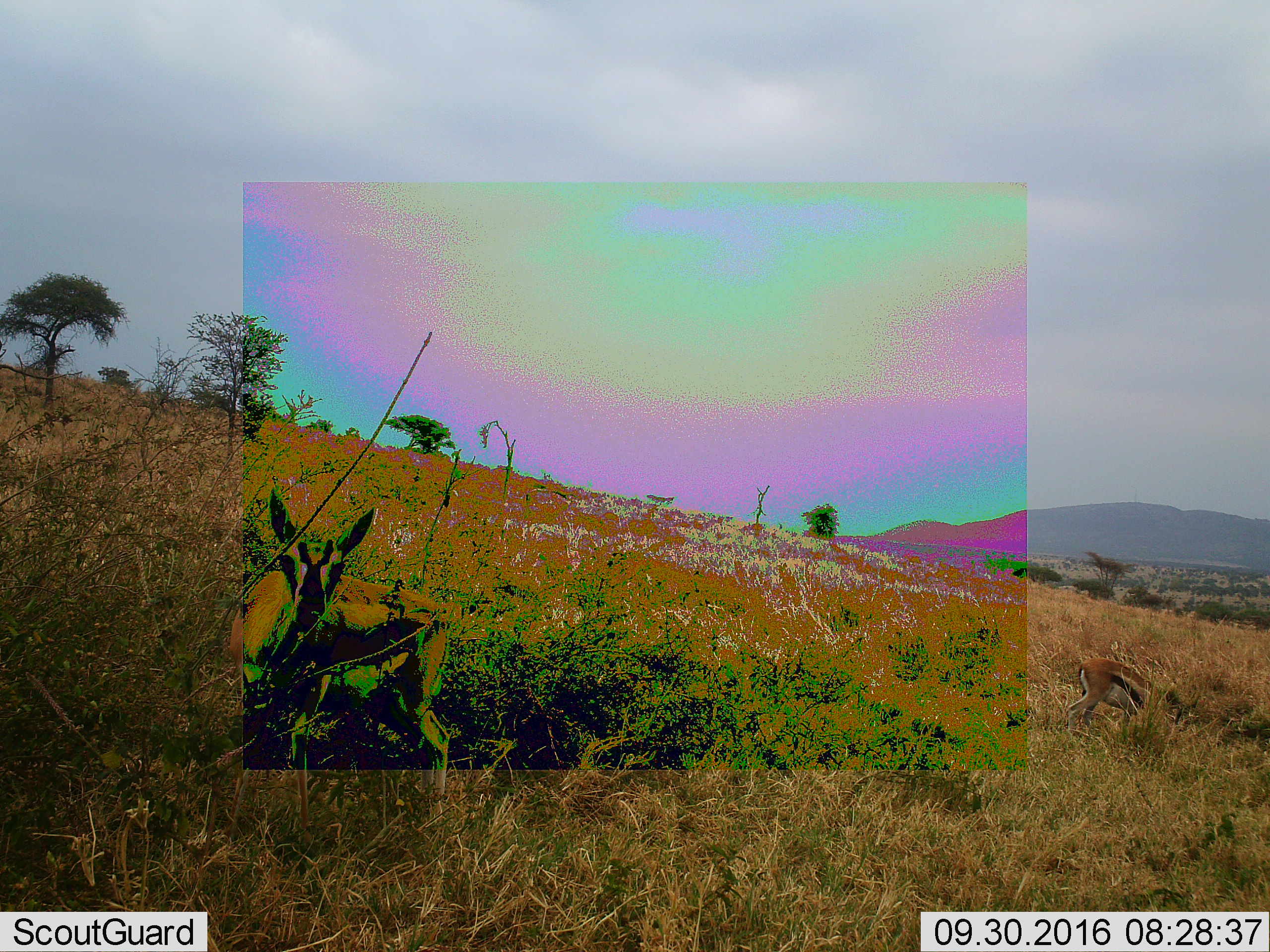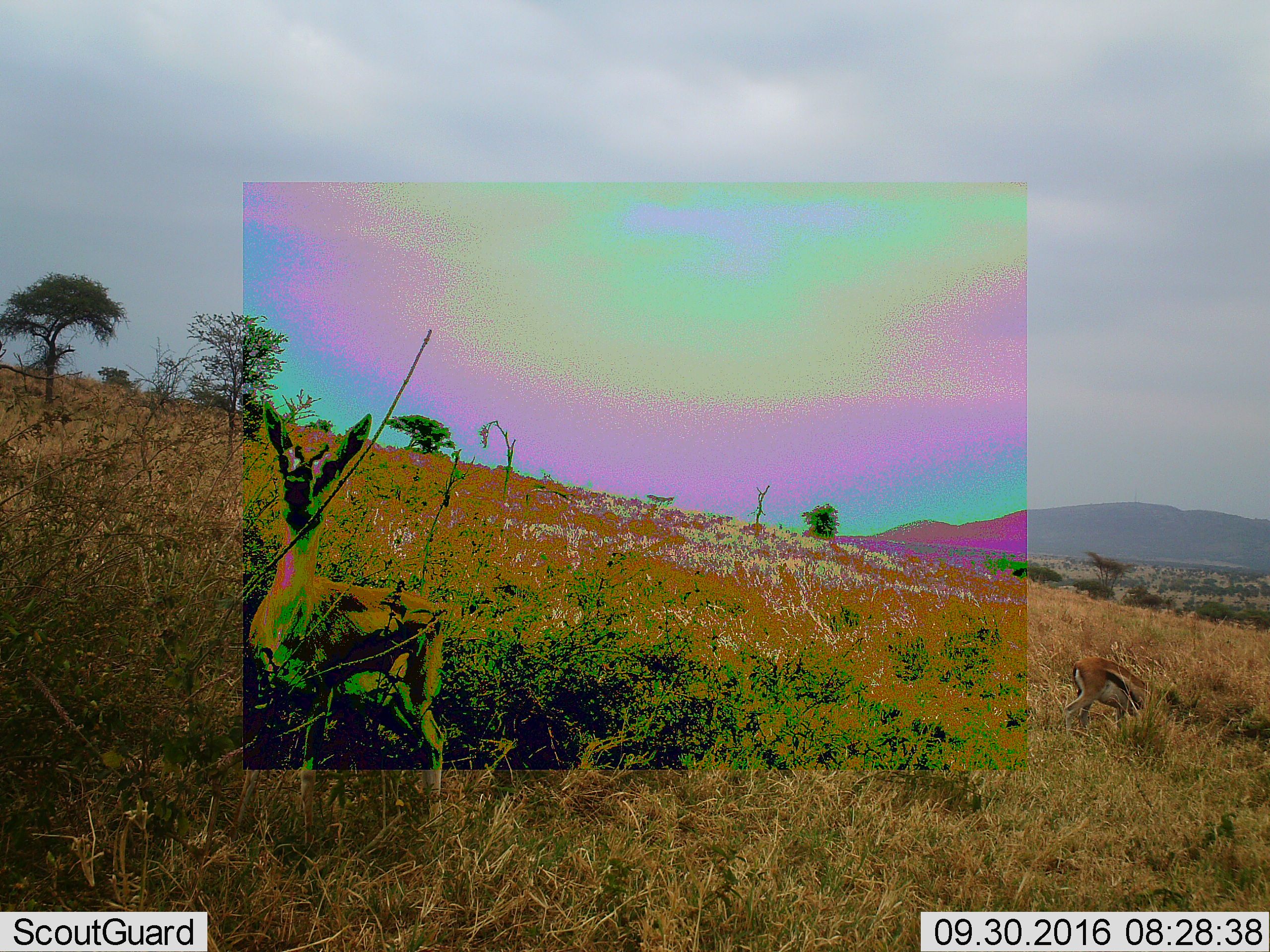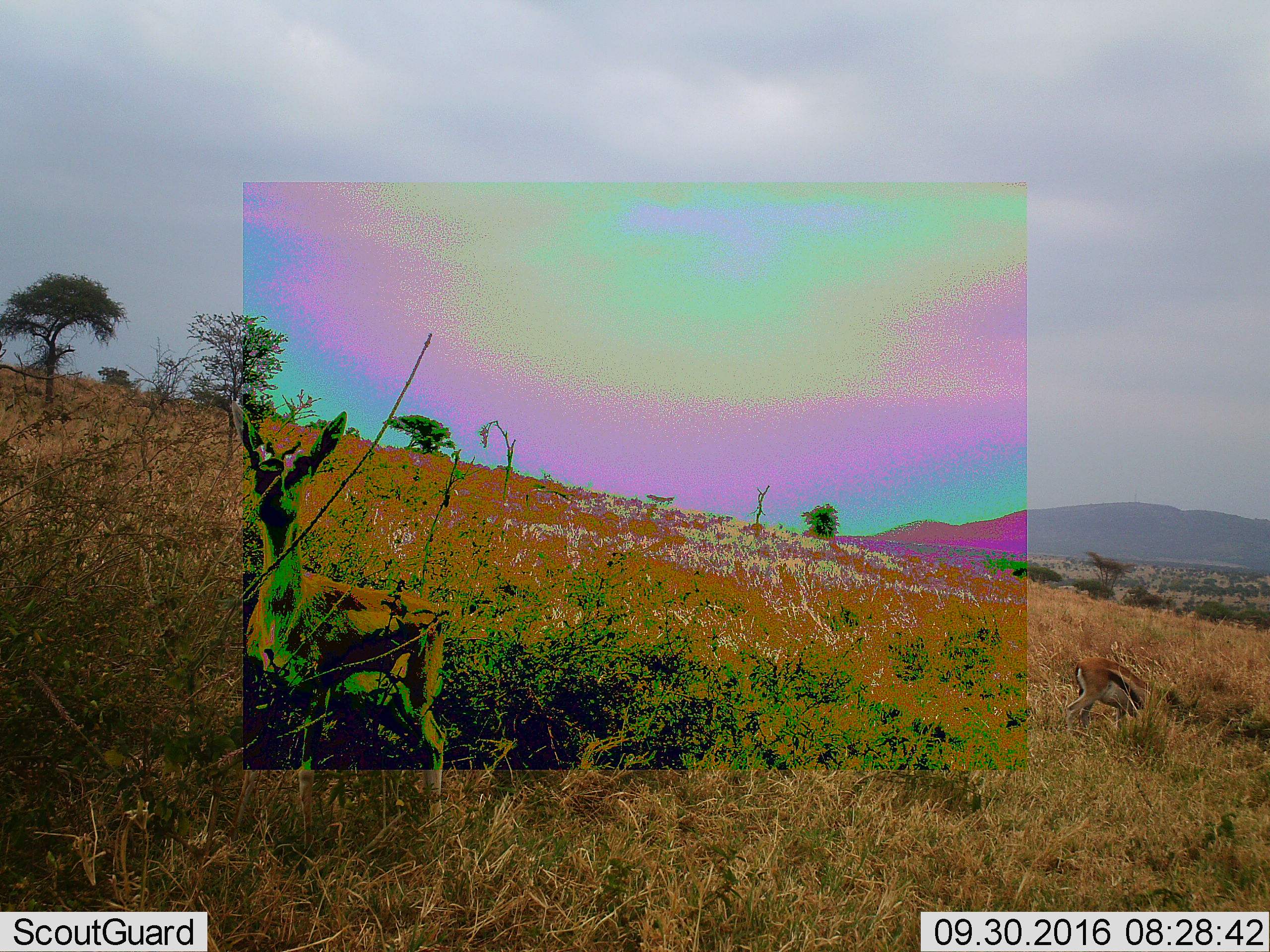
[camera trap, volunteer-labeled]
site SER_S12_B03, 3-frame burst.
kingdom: Animalia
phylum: Chordata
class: Mammalia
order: Artiodactyla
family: Bovidae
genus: Eudorcas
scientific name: Eudorcas thomsonii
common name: thomson's gazelle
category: gazellethomsons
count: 1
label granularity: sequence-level